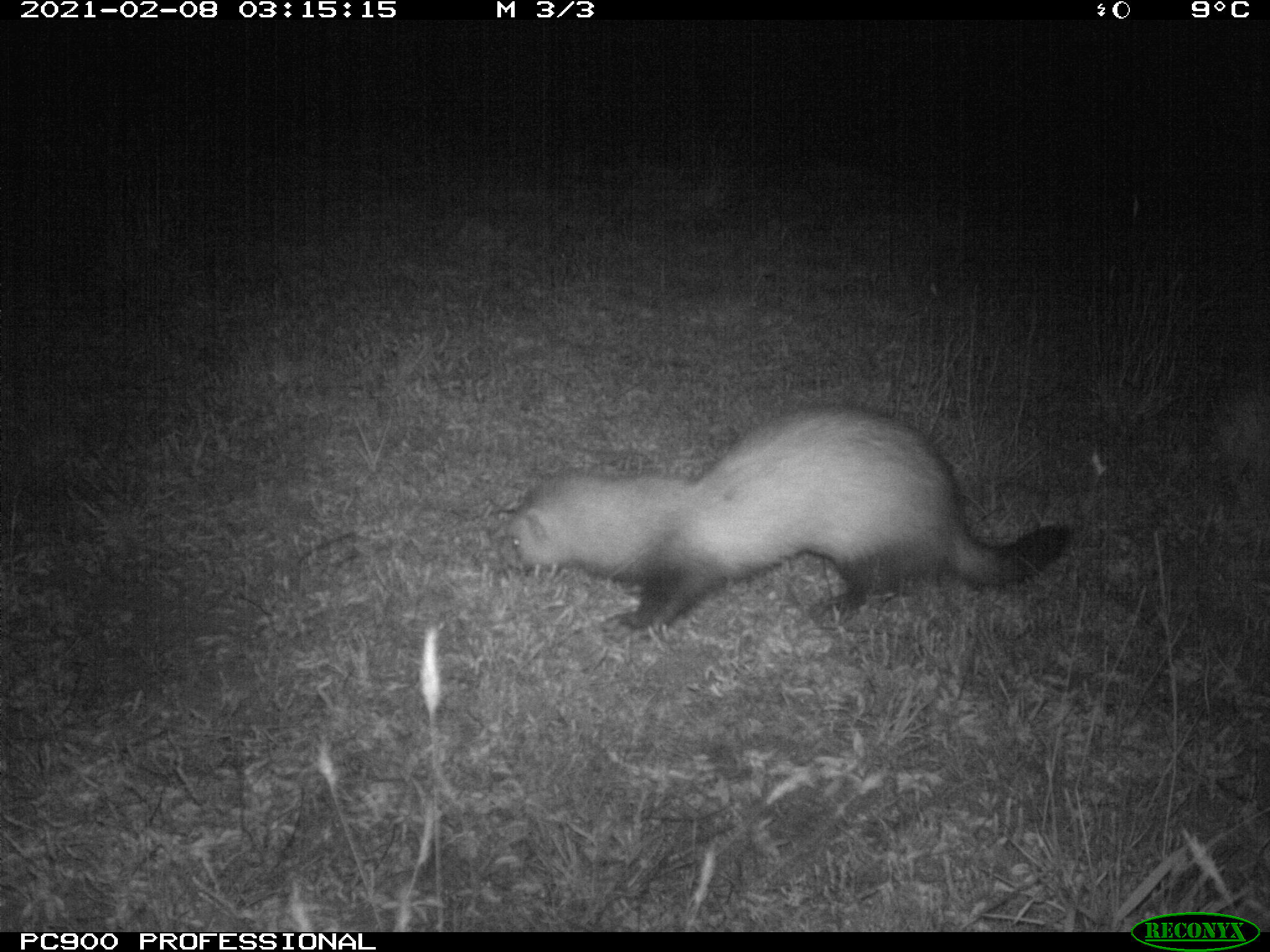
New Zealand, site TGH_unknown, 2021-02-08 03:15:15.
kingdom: Animalia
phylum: Chordata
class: Mammalia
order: Carnivora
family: Mustelidae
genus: Mustela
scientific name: Mustela furo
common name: ferret